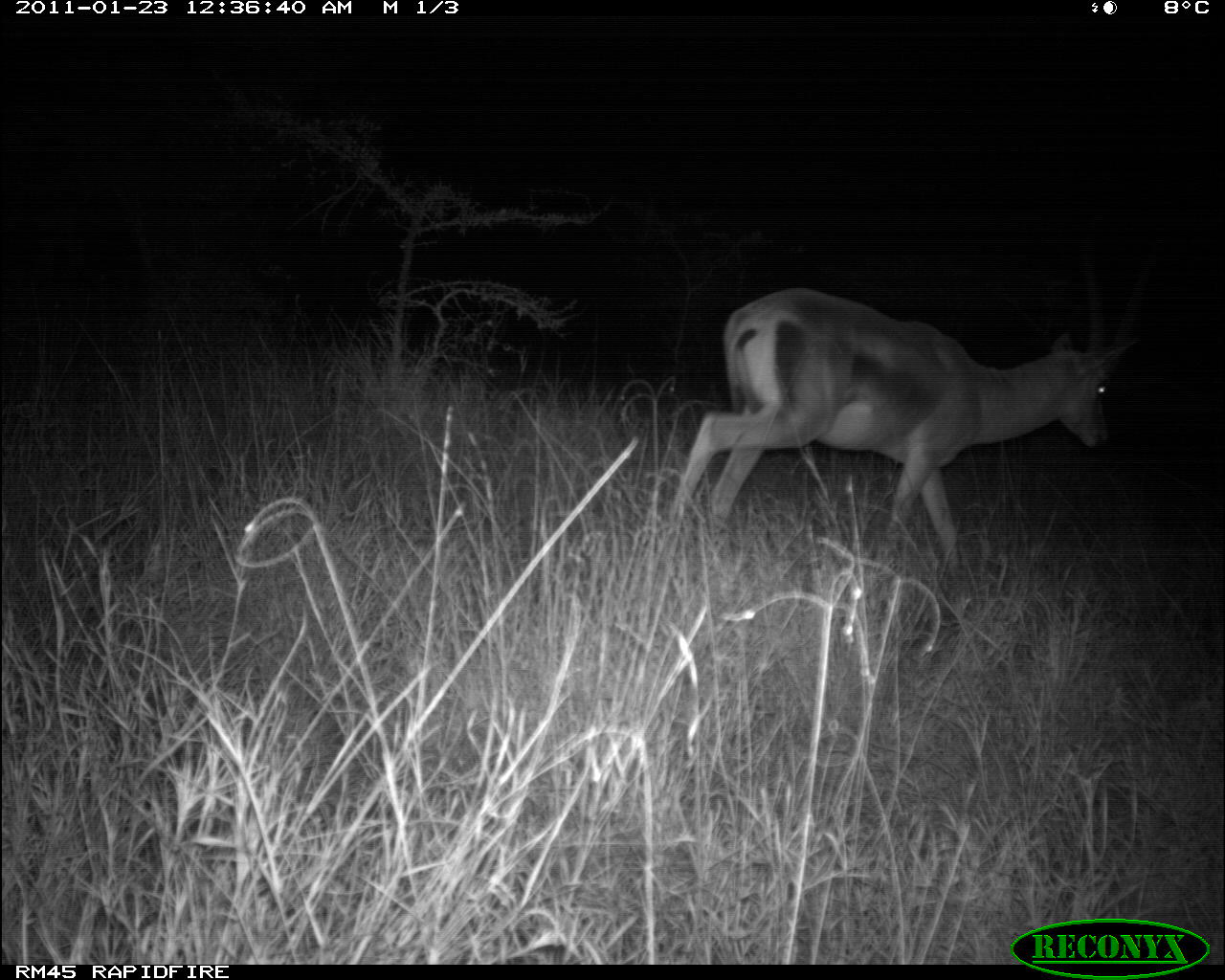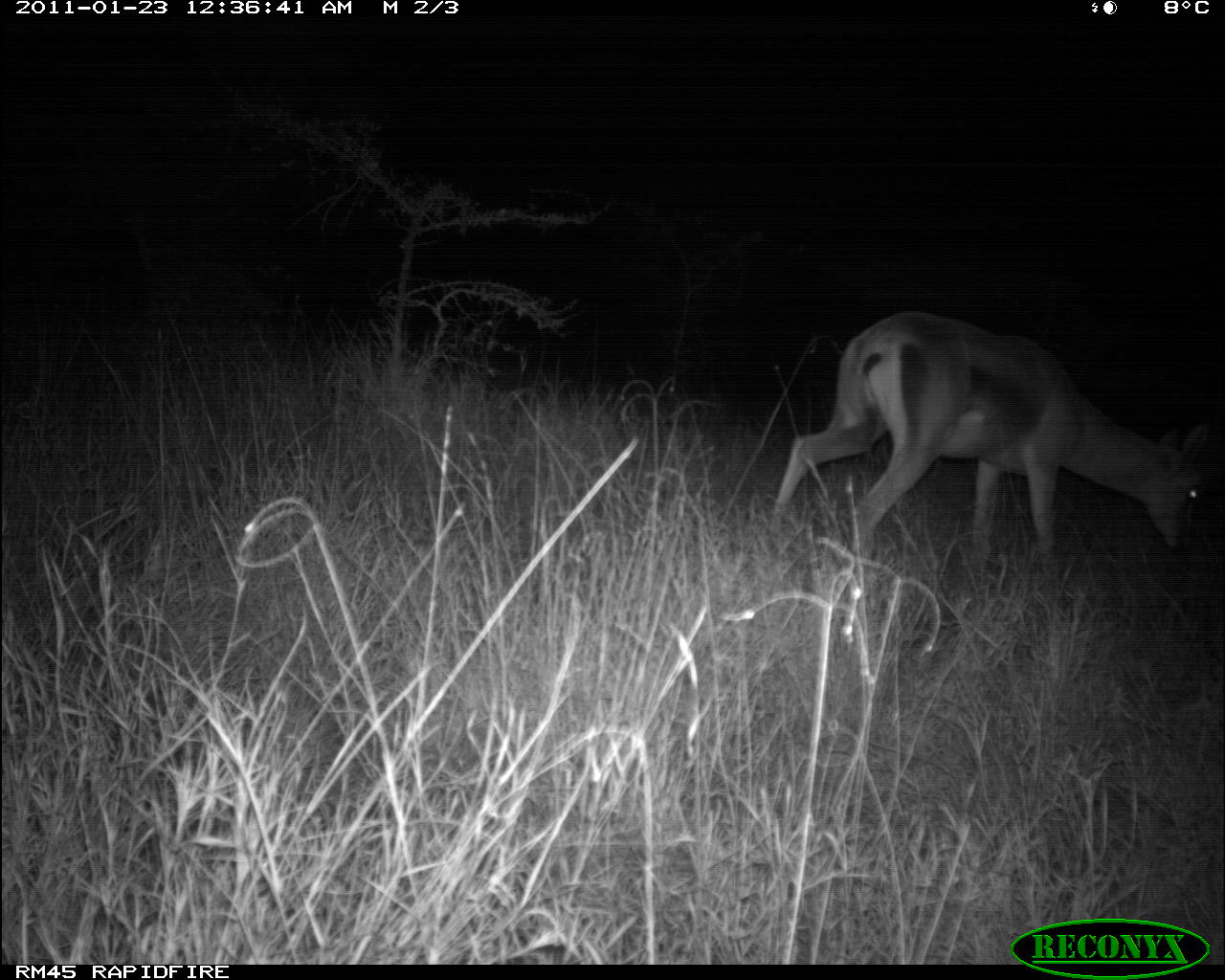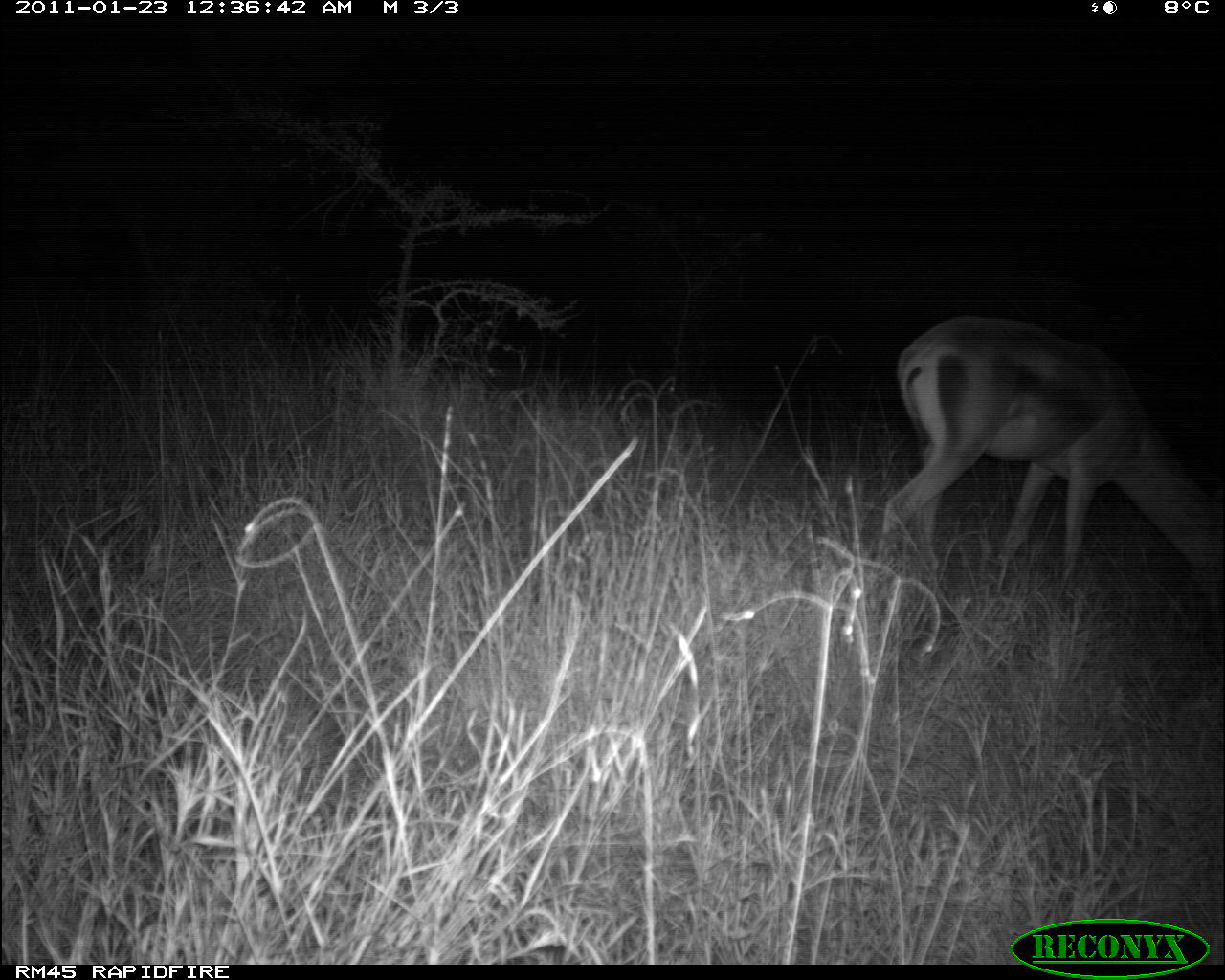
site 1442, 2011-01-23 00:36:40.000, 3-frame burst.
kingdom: Animalia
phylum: Chordata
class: Mammalia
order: Artiodactyla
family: Bovidae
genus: Madoqua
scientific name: Madoqua guentheri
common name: günther's dik-dik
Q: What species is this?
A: Madoqua guentheri (günther's dik-dik).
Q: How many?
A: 1.